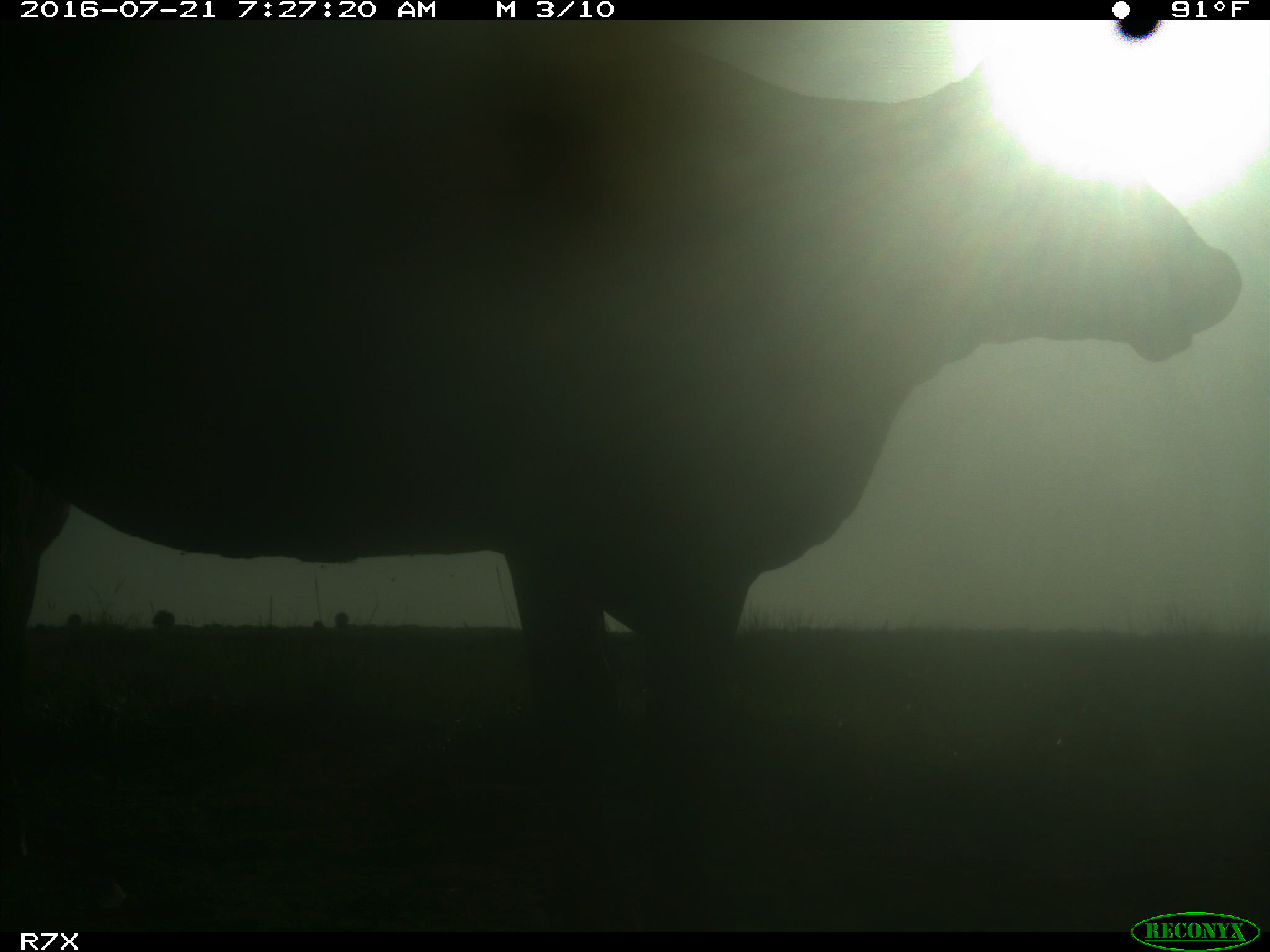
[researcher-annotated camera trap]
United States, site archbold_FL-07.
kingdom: Animalia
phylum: Chordata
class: Mammalia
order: Artiodactyla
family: Bovidae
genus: Bos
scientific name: Bos taurus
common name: domestic cow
Bos taurus (domestic cow).